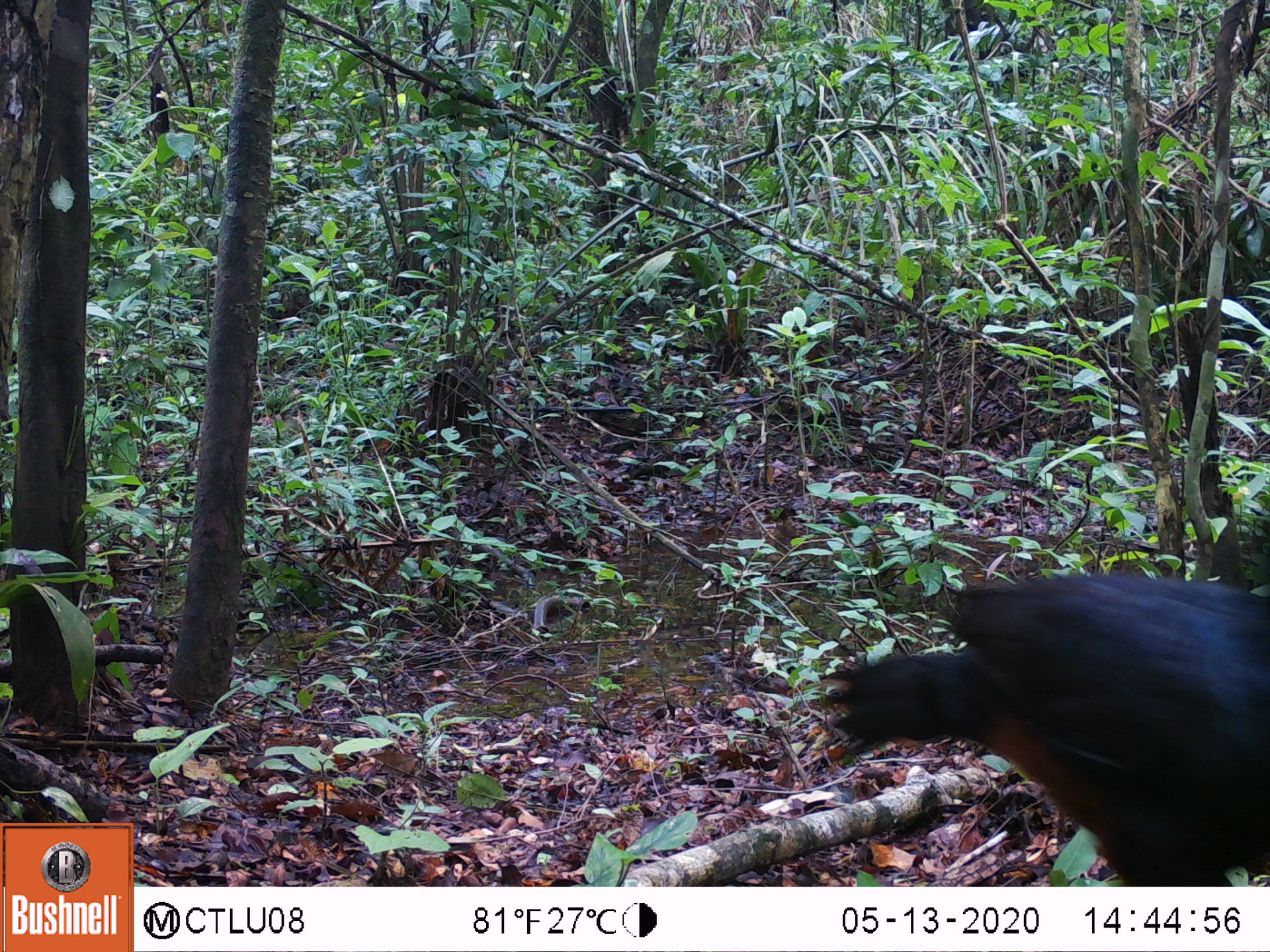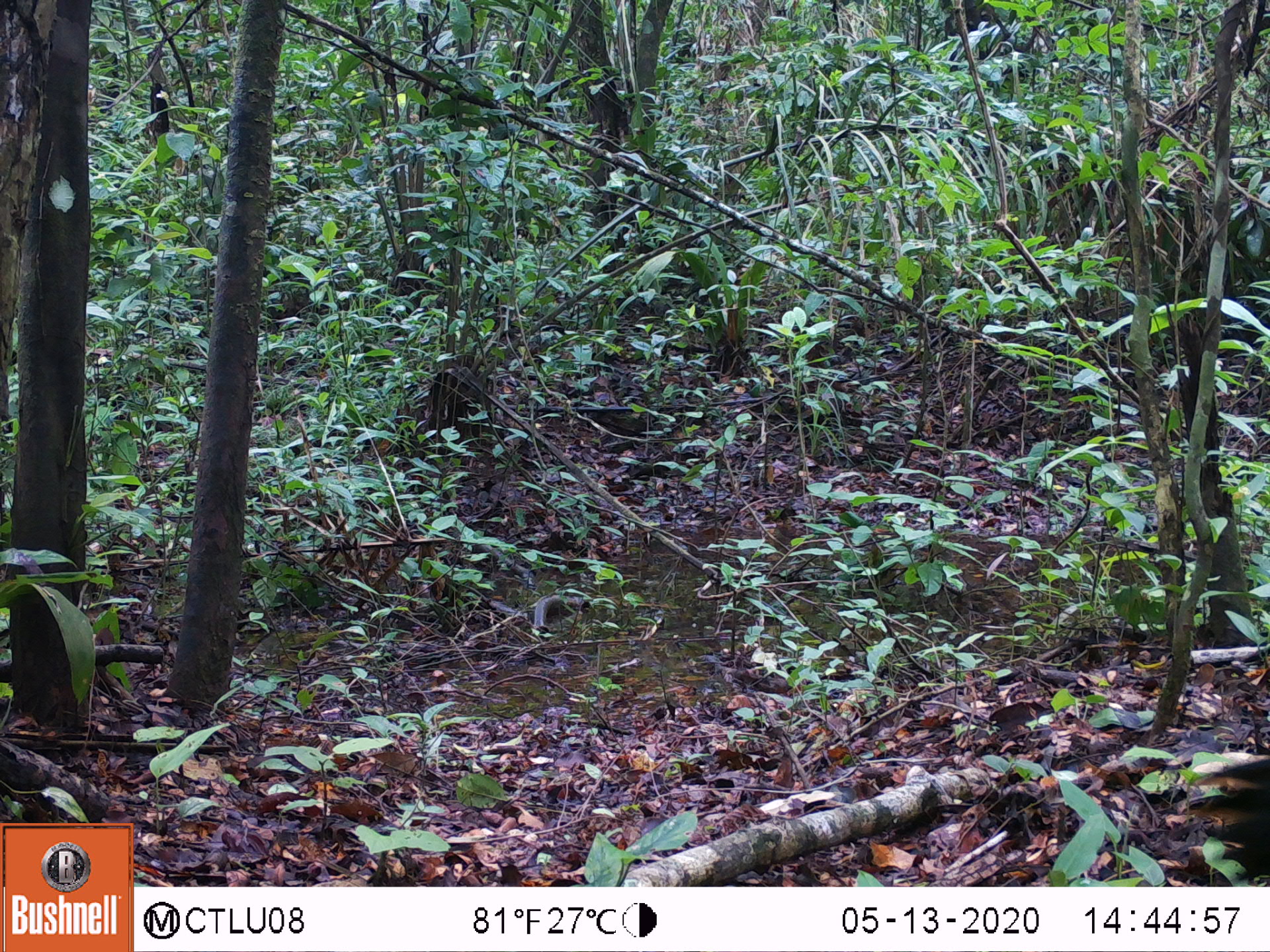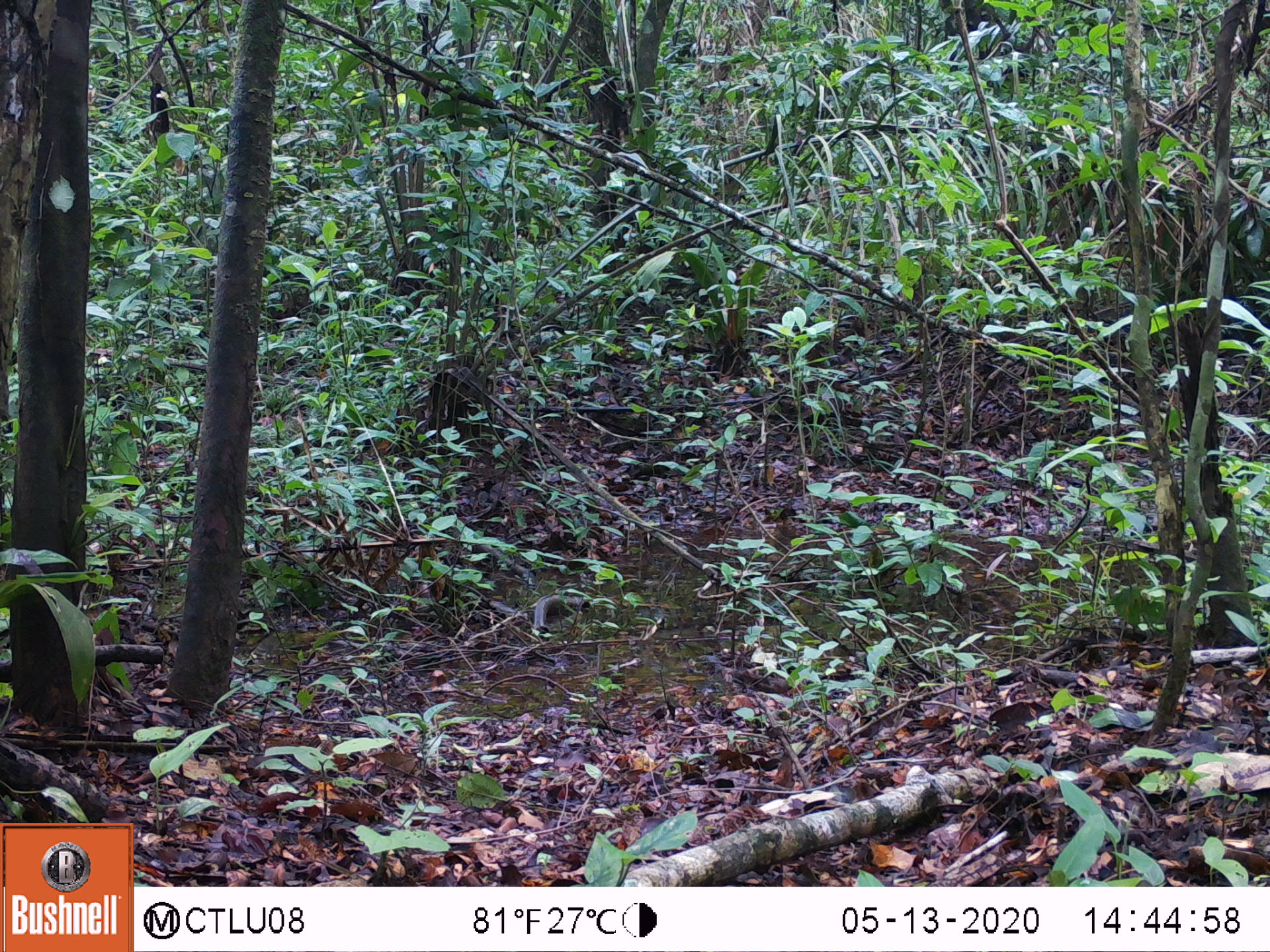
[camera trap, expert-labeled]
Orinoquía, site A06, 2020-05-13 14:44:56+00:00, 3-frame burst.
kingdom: Animalia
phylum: Chordata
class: Aves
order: Galliformes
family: Cracidae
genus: Mitu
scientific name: Mitu salvini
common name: salvin's currasow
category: salvins curassow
Salvins curassow (salvin's currasow) (Mitu salvini).